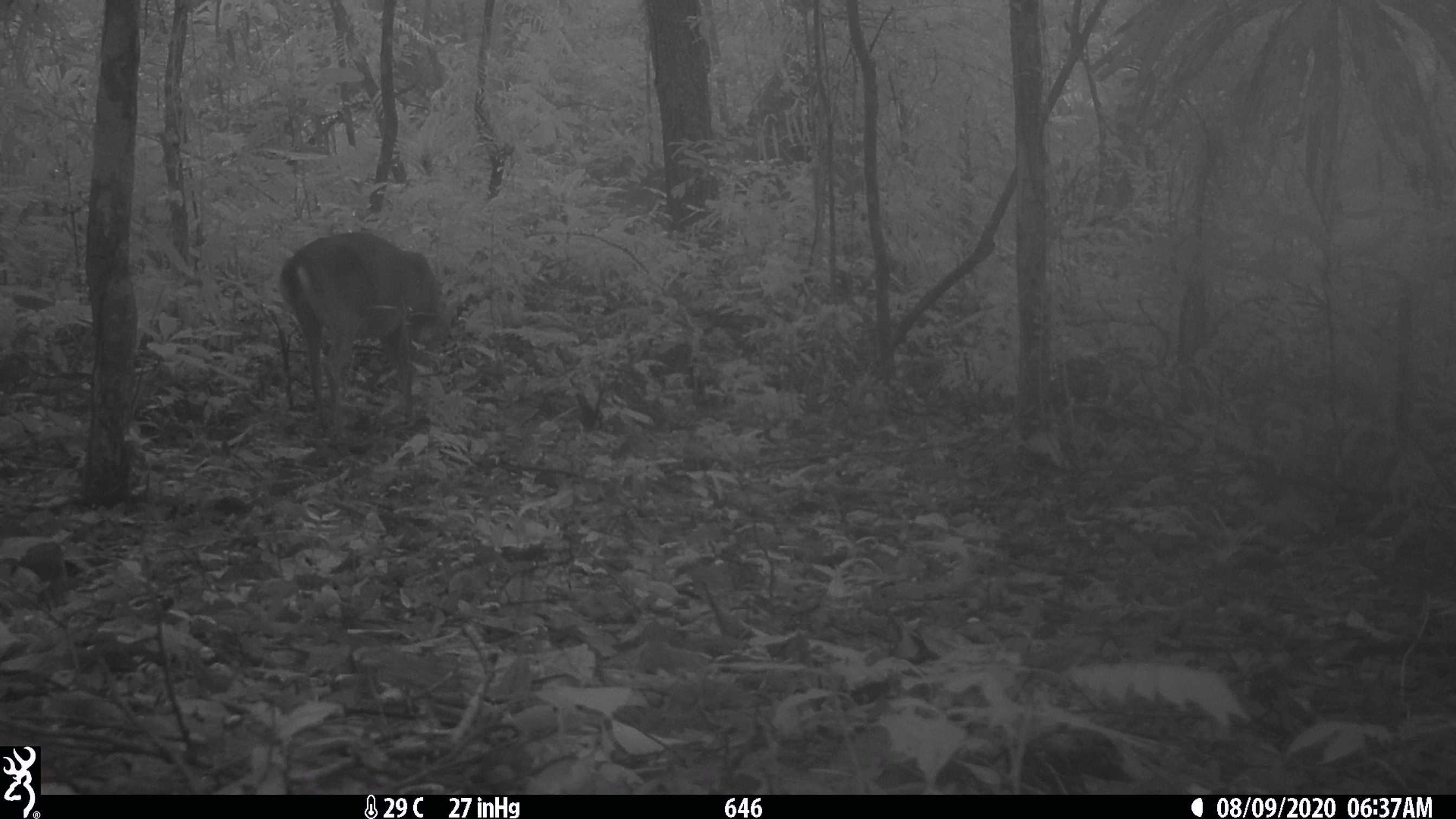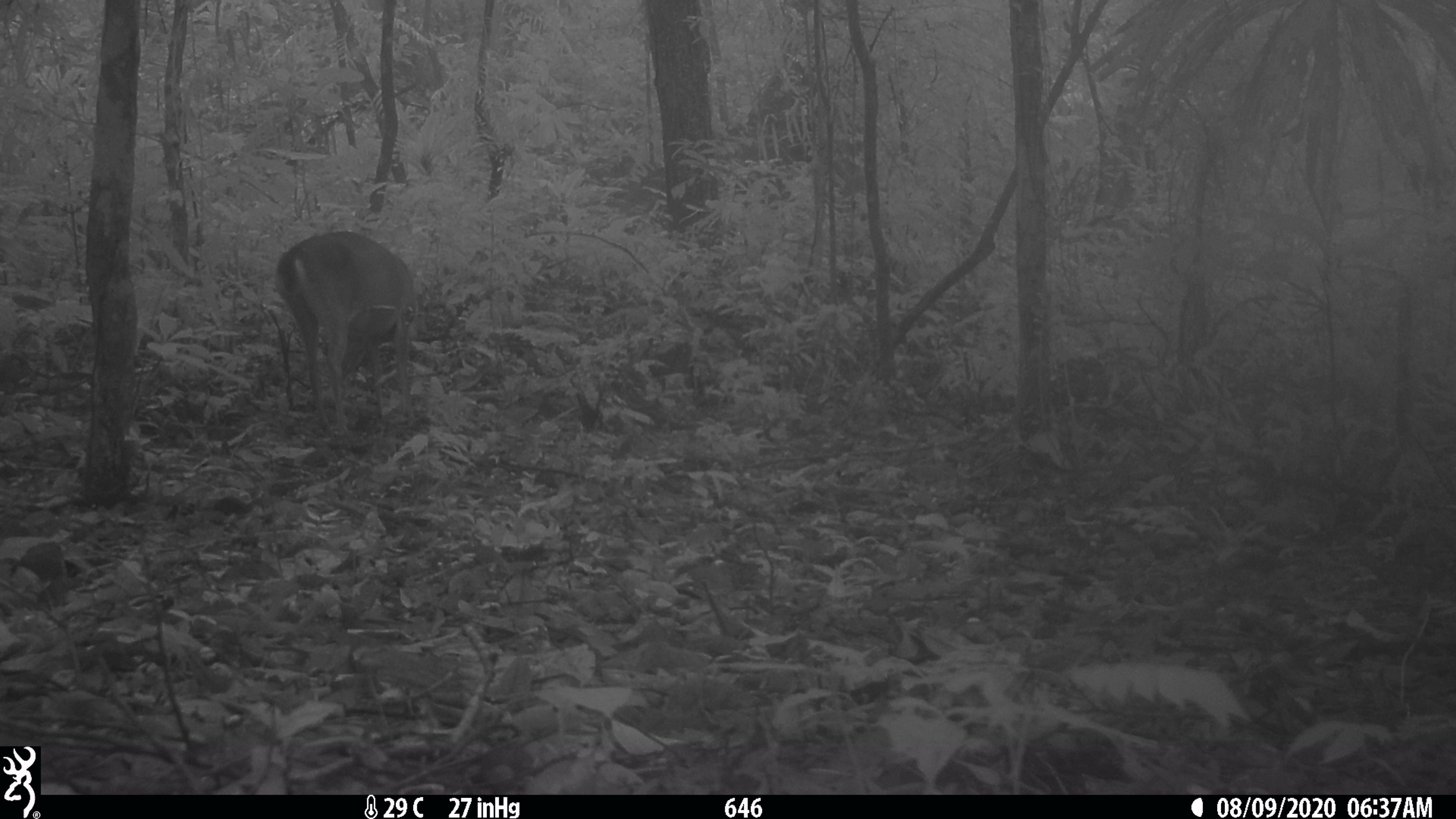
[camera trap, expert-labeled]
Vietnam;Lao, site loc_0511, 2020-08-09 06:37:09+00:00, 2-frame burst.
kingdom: Animalia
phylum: Chordata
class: Mammalia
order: Artiodactyla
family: Cervidae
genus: Muntiacus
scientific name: Muntiacus vuquangensis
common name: large-antlered muntjac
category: large antlered muntjac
Large antlered muntjac (large-antlered muntjac) (Muntiacus vuquangensis). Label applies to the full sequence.